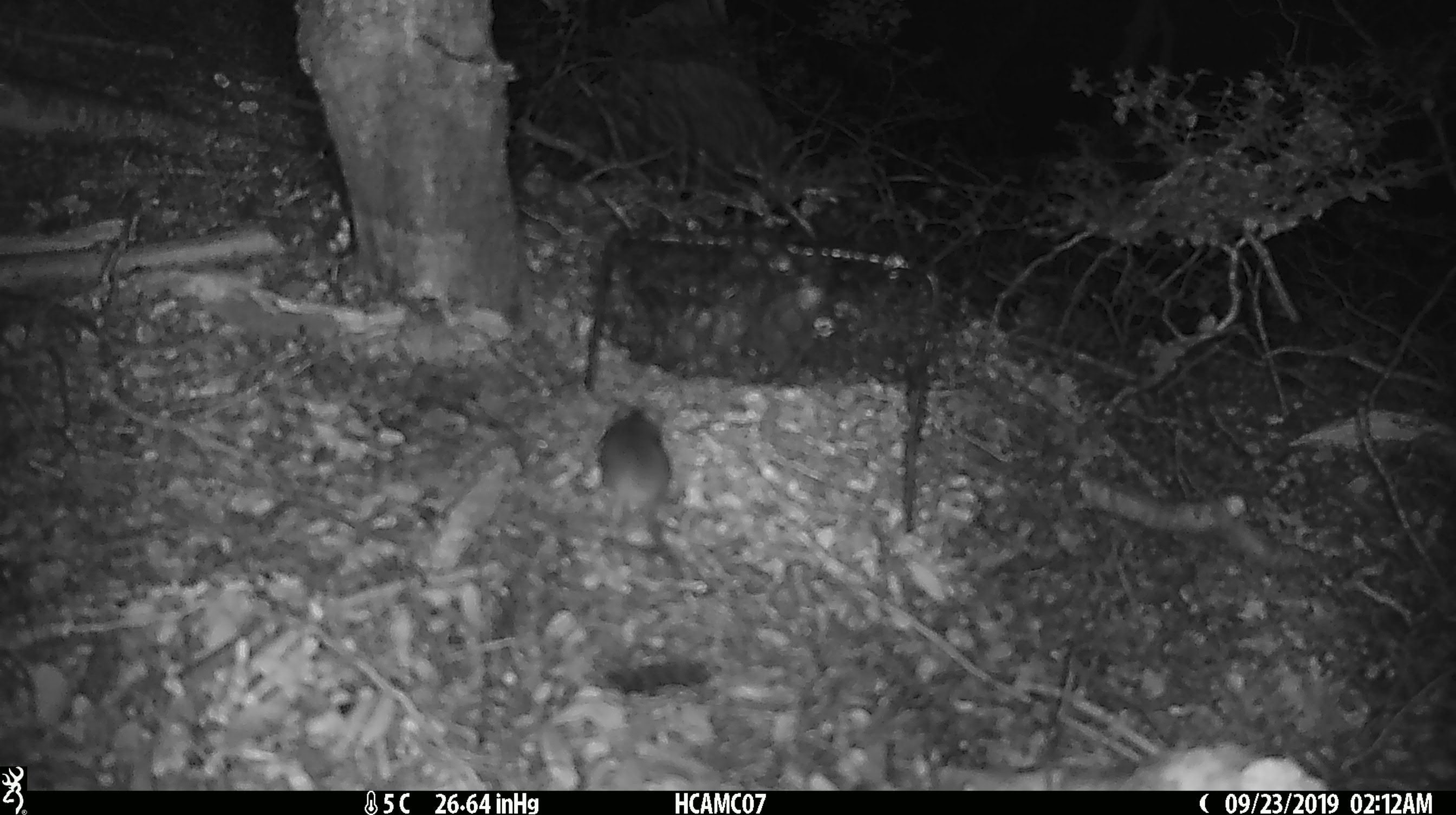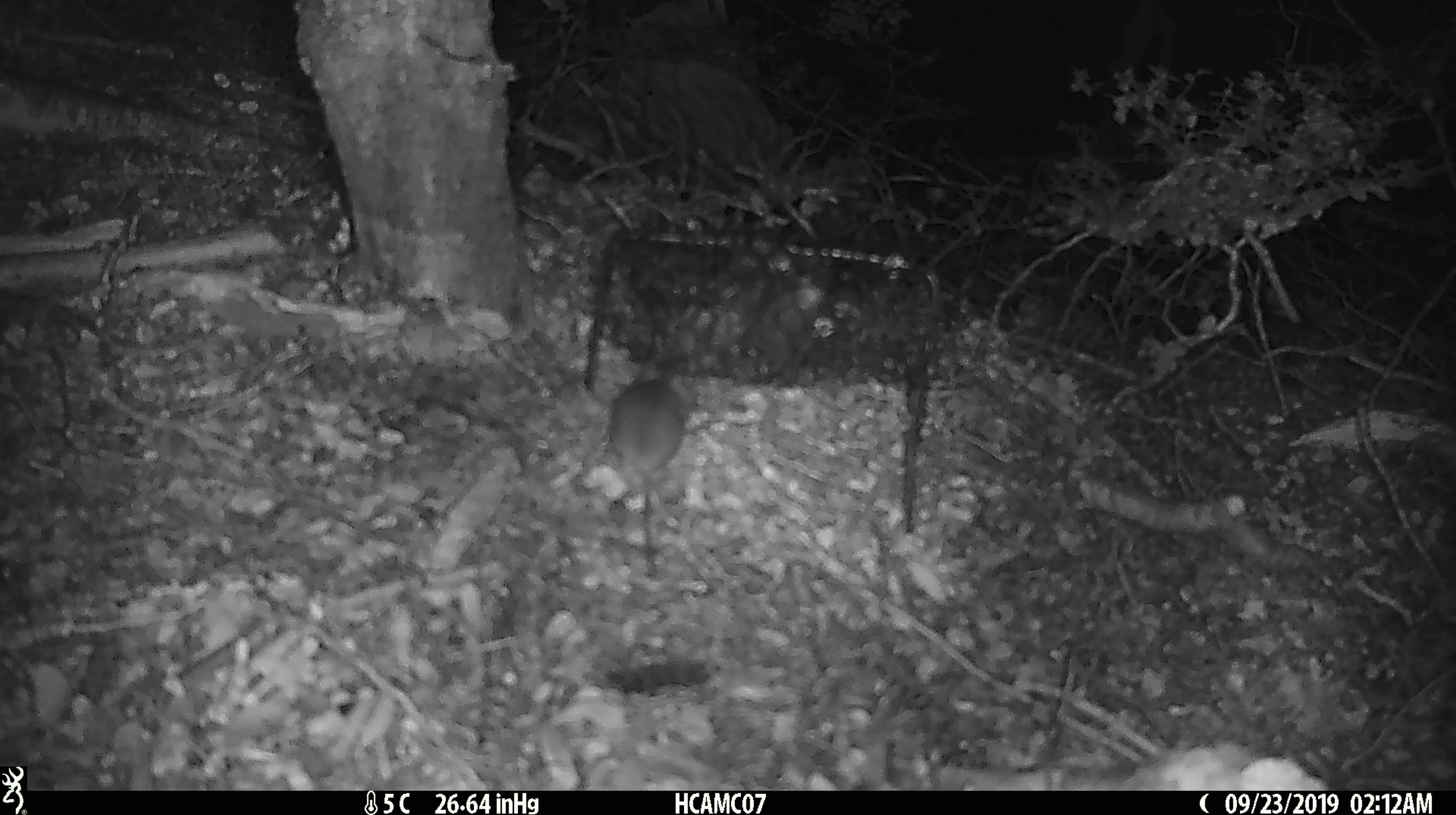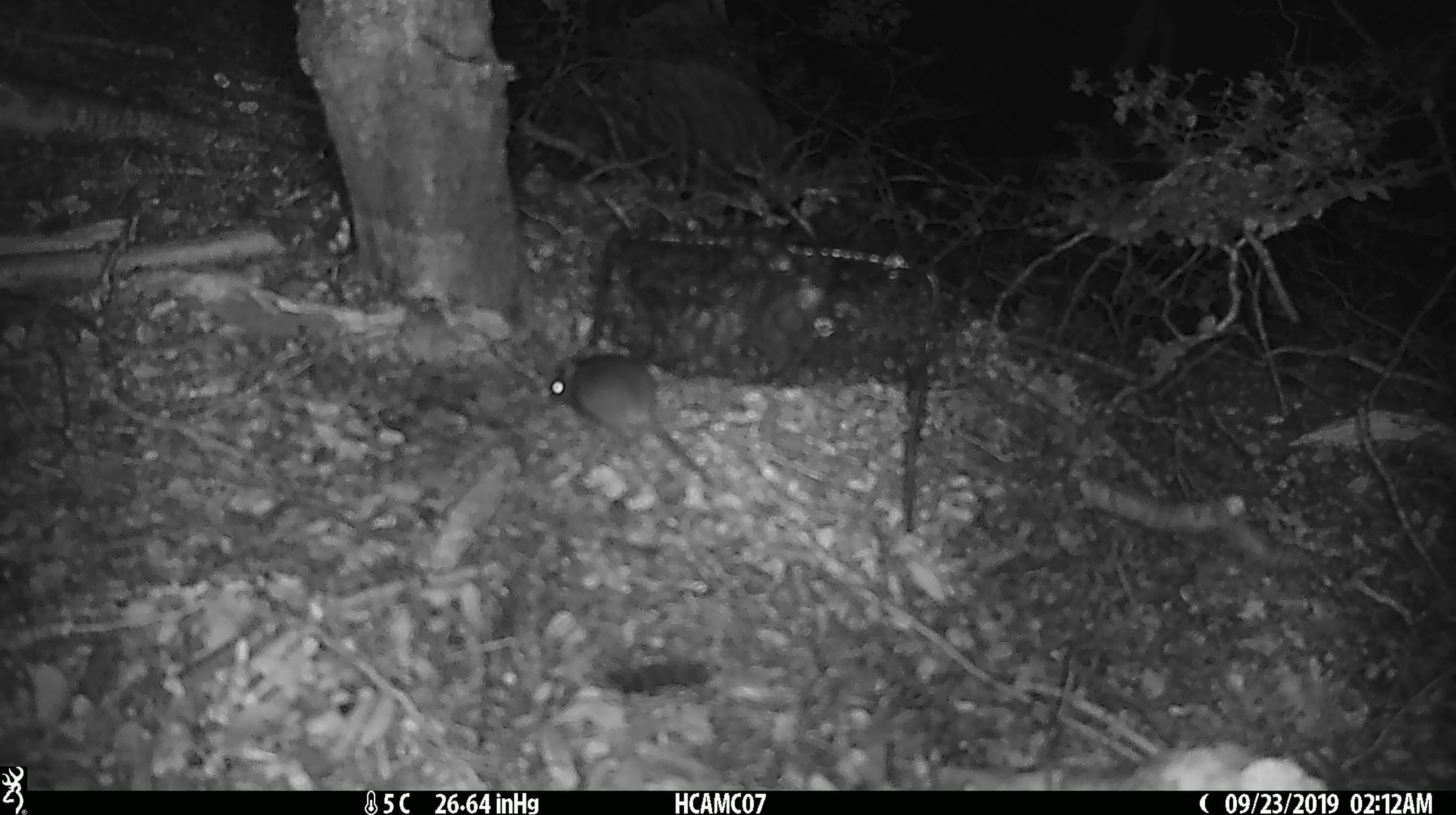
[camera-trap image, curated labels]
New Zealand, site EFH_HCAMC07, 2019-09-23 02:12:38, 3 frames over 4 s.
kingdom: Animalia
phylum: Chordata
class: Mammalia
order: Rodentia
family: Muridae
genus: Mus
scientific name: Mus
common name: mouse